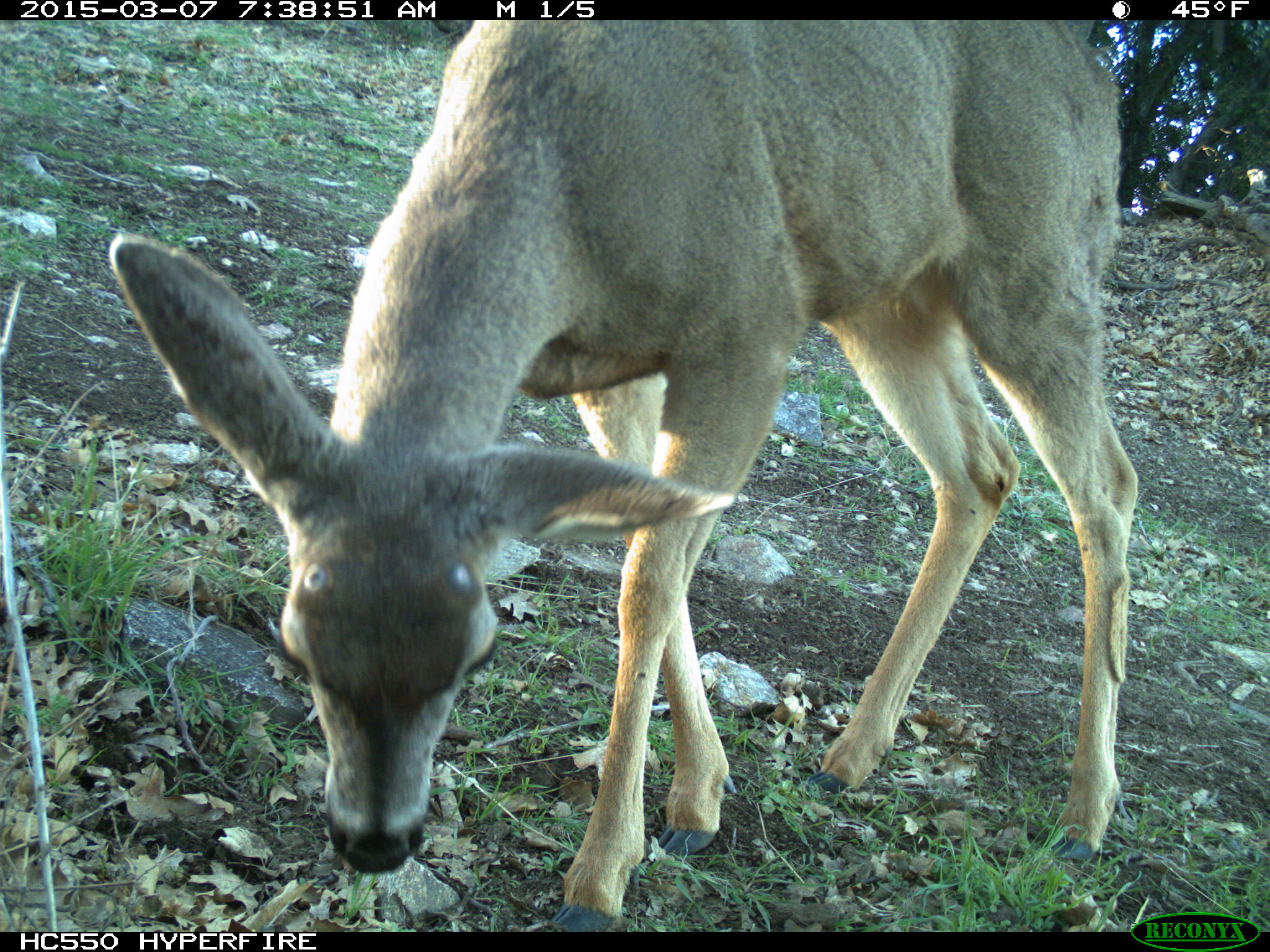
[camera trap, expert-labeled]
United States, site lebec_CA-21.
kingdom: Animalia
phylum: Chordata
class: Mammalia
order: Artiodactyla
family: Cervidae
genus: Odocoileus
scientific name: Odocoileus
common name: deer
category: unidentified deer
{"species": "unidentified deer (deer) (Odocoileus)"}